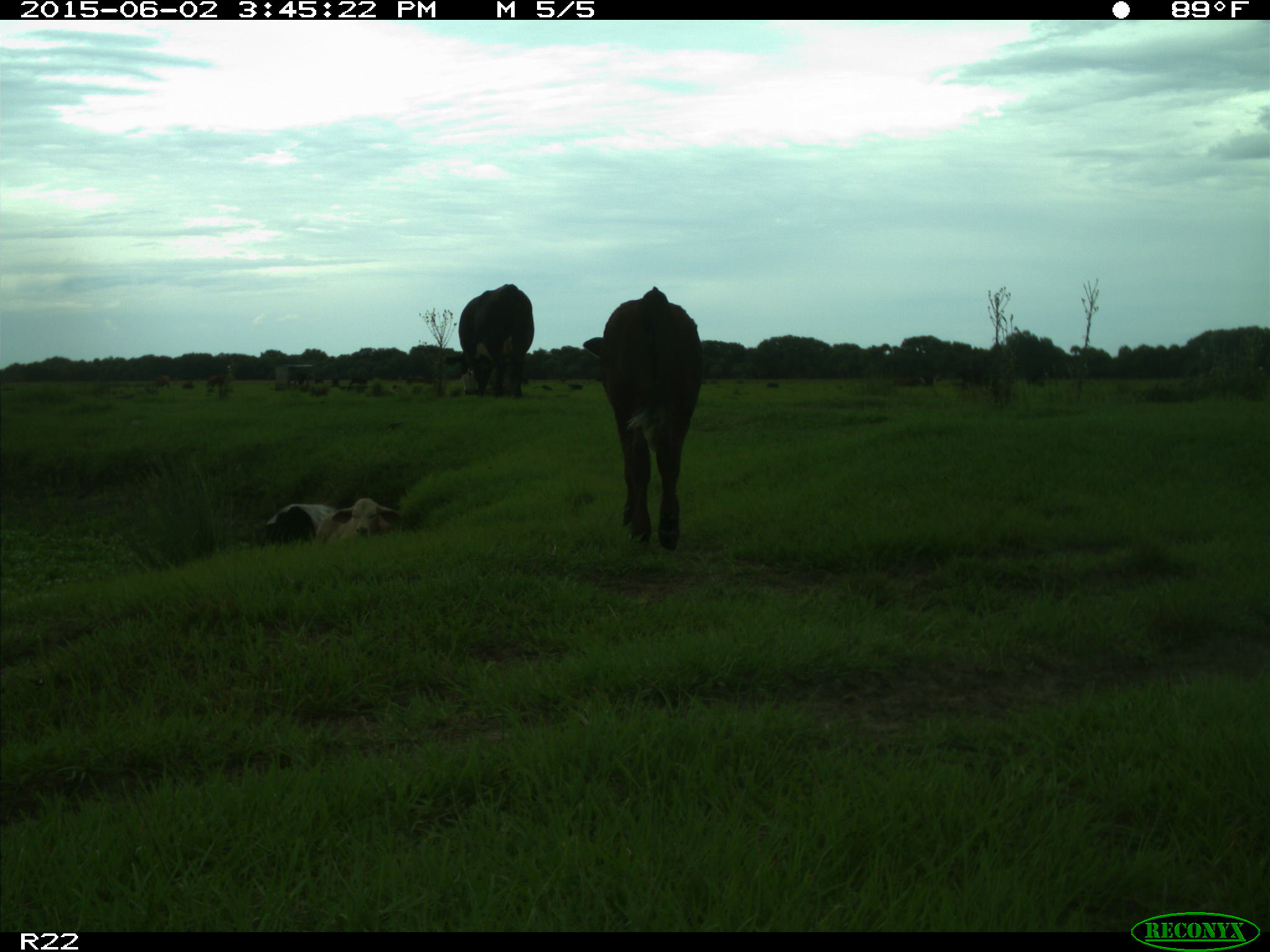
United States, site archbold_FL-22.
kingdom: Animalia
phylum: Chordata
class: Mammalia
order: Artiodactyla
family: Bovidae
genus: Bos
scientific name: Bos taurus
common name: domestic cow